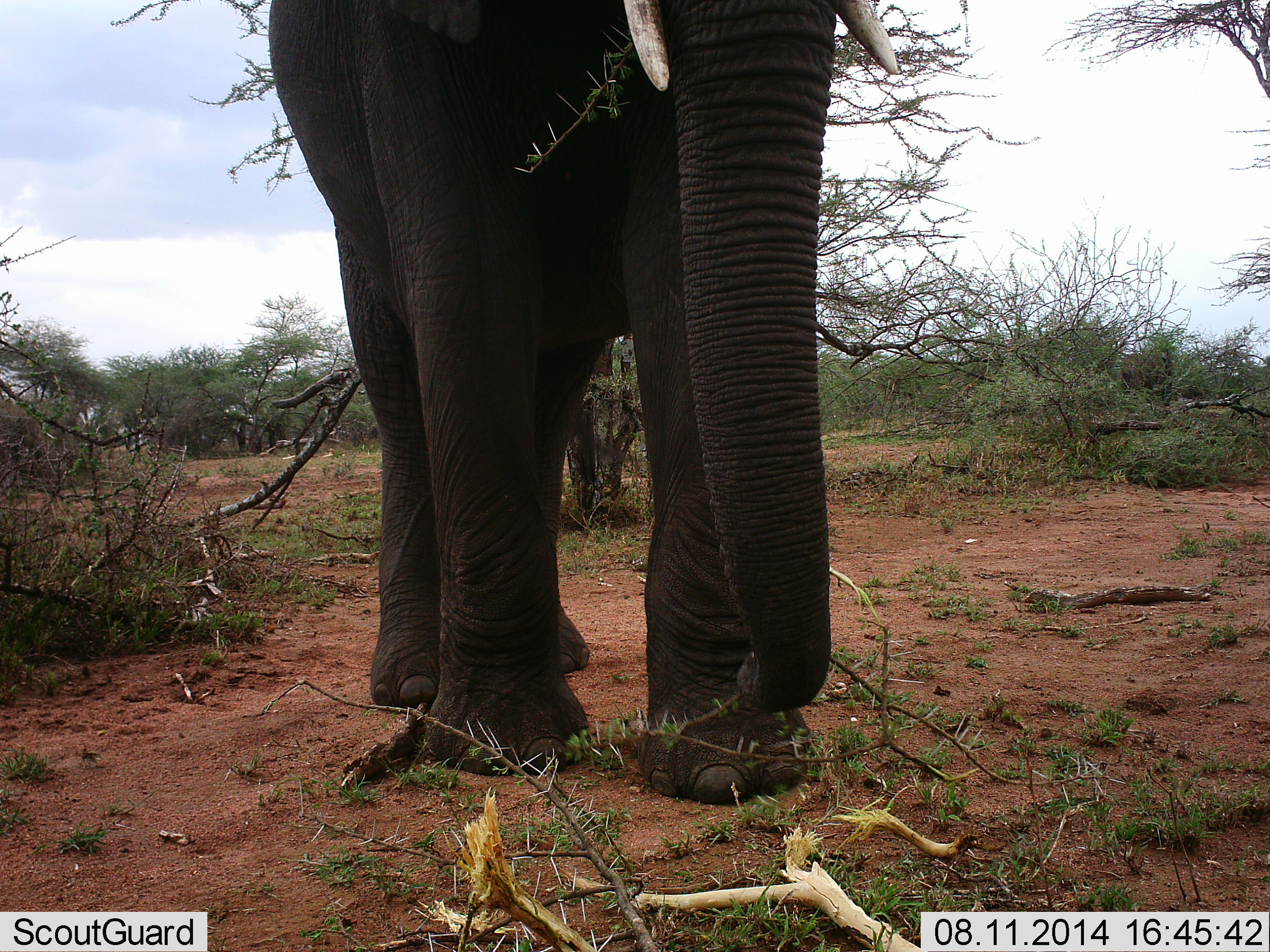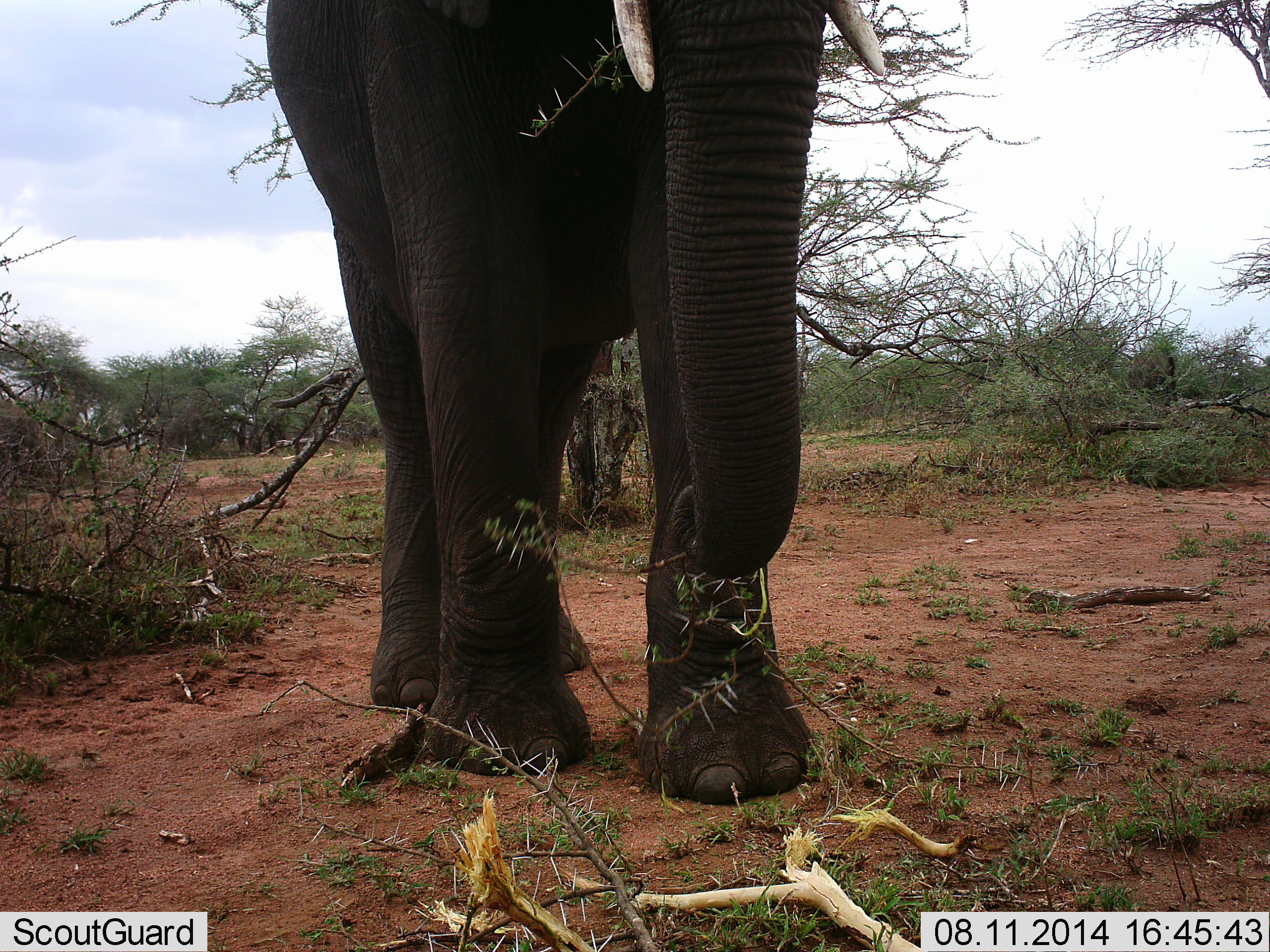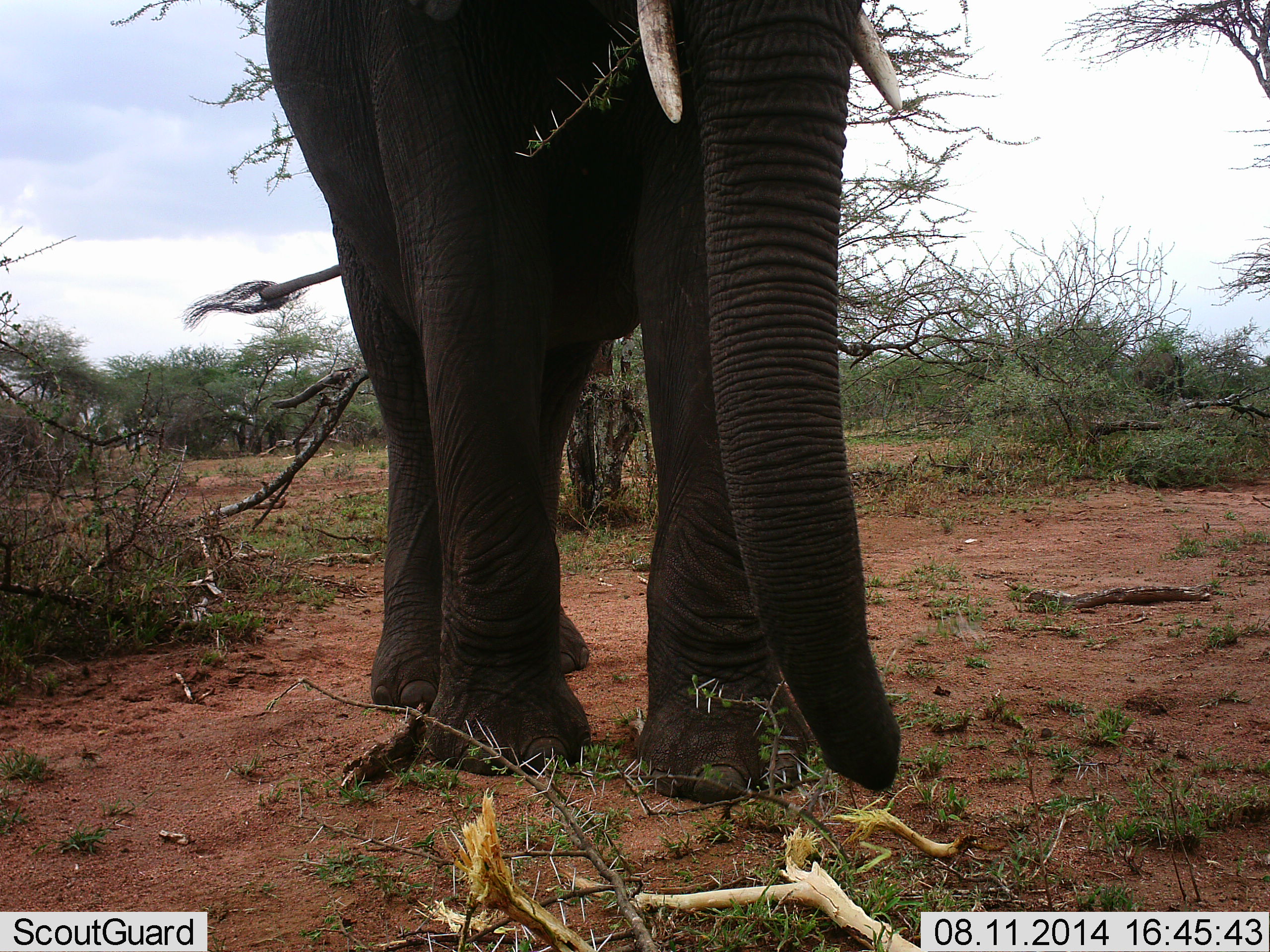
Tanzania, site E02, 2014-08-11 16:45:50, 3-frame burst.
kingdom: Animalia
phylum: Chordata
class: Mammalia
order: Proboscidea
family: Elephantidae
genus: Loxodonta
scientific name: Loxodonta africana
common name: african bush elephant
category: elephant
Elephant (african bush elephant) (Loxodonta africana), count 1. Behavior (volunteer vote fractions): standing 50%, resting 0%, moving 10%, interacting 0%. Young present (vote fraction): 0%. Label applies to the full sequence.